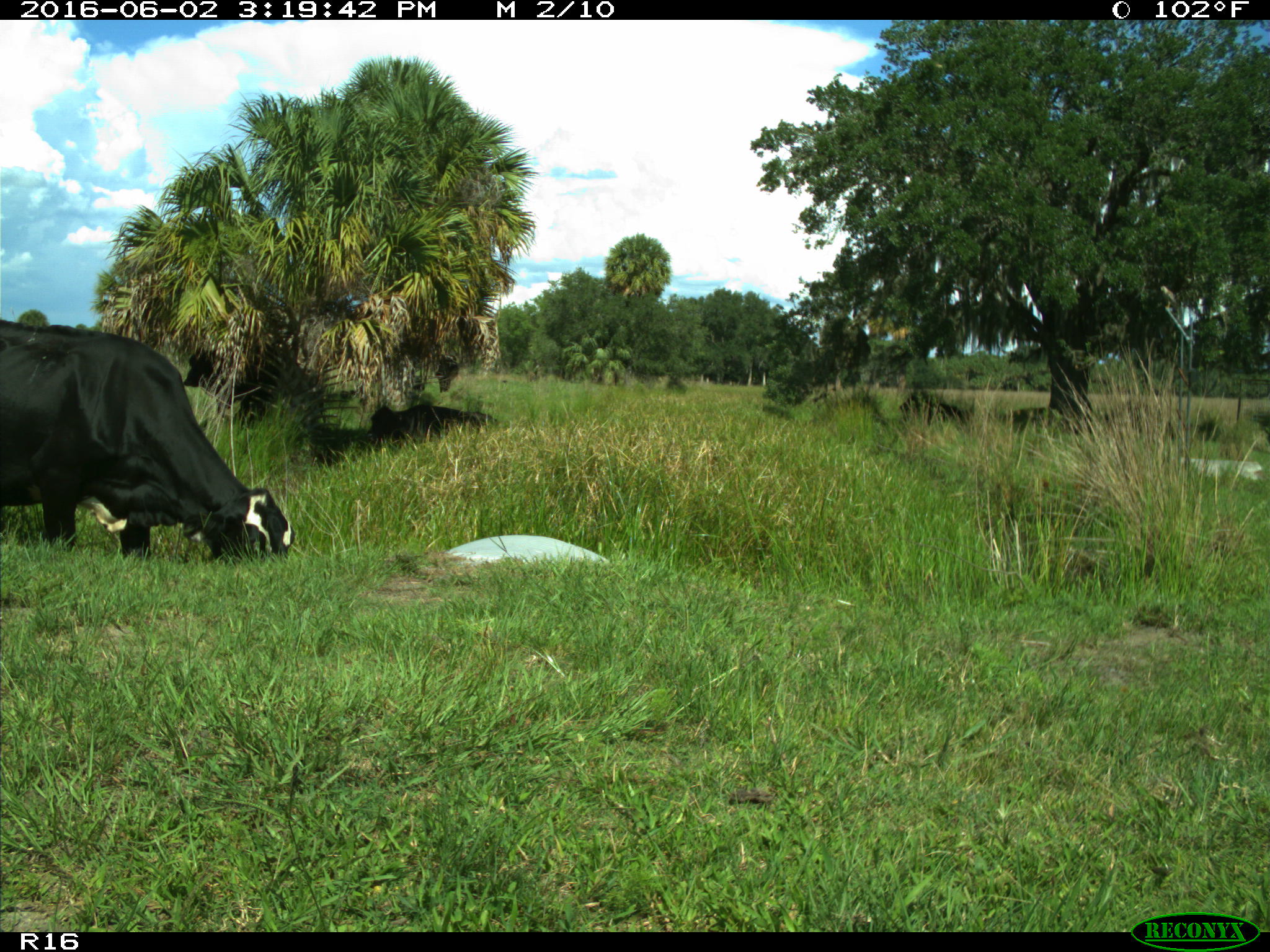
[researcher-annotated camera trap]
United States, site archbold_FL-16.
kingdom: Animalia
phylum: Chordata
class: Mammalia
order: Artiodactyla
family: Bovidae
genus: Bos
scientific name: Bos taurus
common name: domestic cow